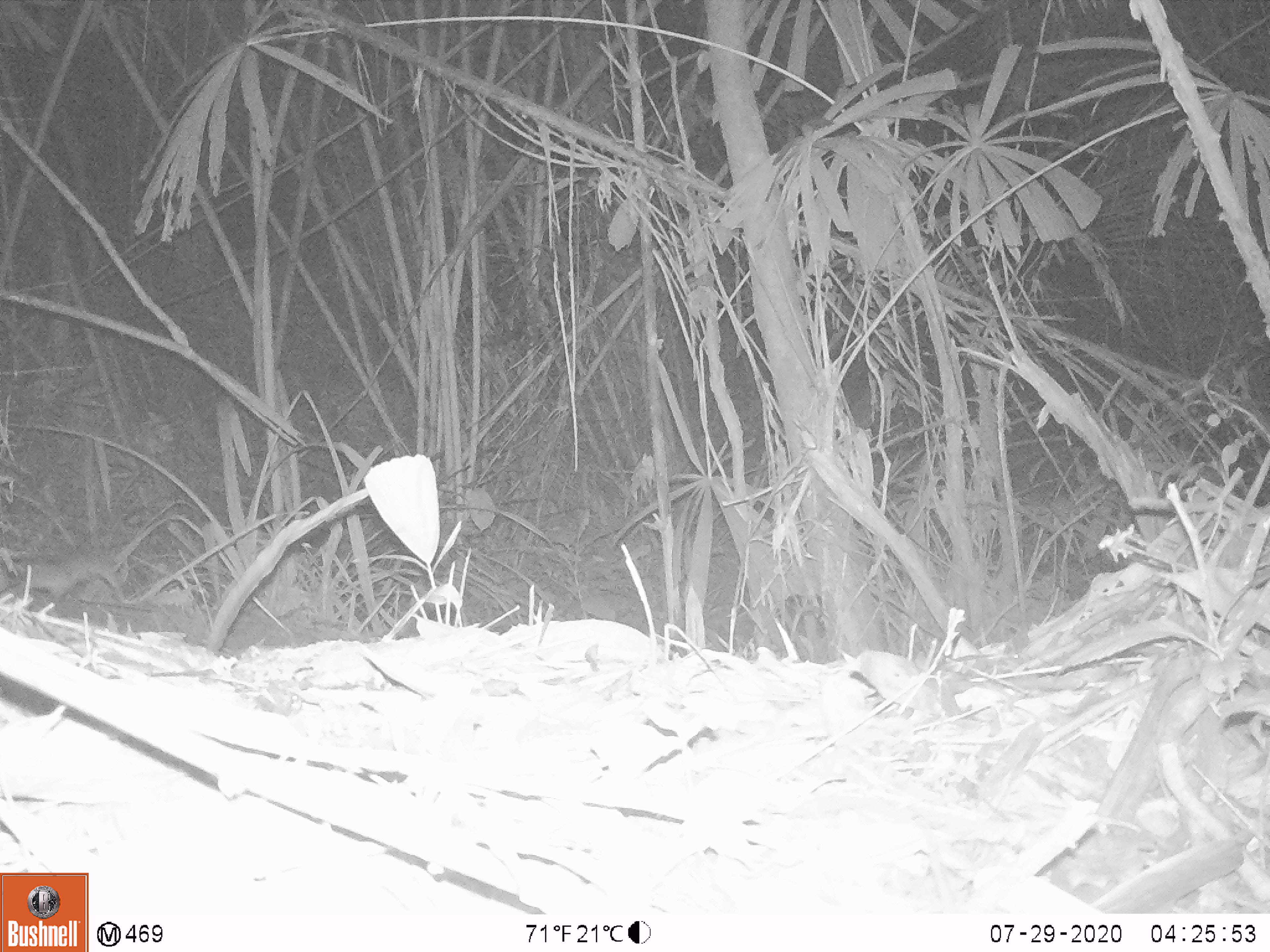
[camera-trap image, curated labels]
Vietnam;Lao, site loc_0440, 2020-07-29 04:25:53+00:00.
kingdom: Animalia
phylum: Chordata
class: Mammalia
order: Rodentia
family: Muridae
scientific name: Muridae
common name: old-world mice and rats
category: unidentified murid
Unidentified murid (old-world mice and rats) (Muridae). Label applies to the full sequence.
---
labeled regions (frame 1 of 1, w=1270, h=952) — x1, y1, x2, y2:
unidentified murid: 29, 561, 126, 601